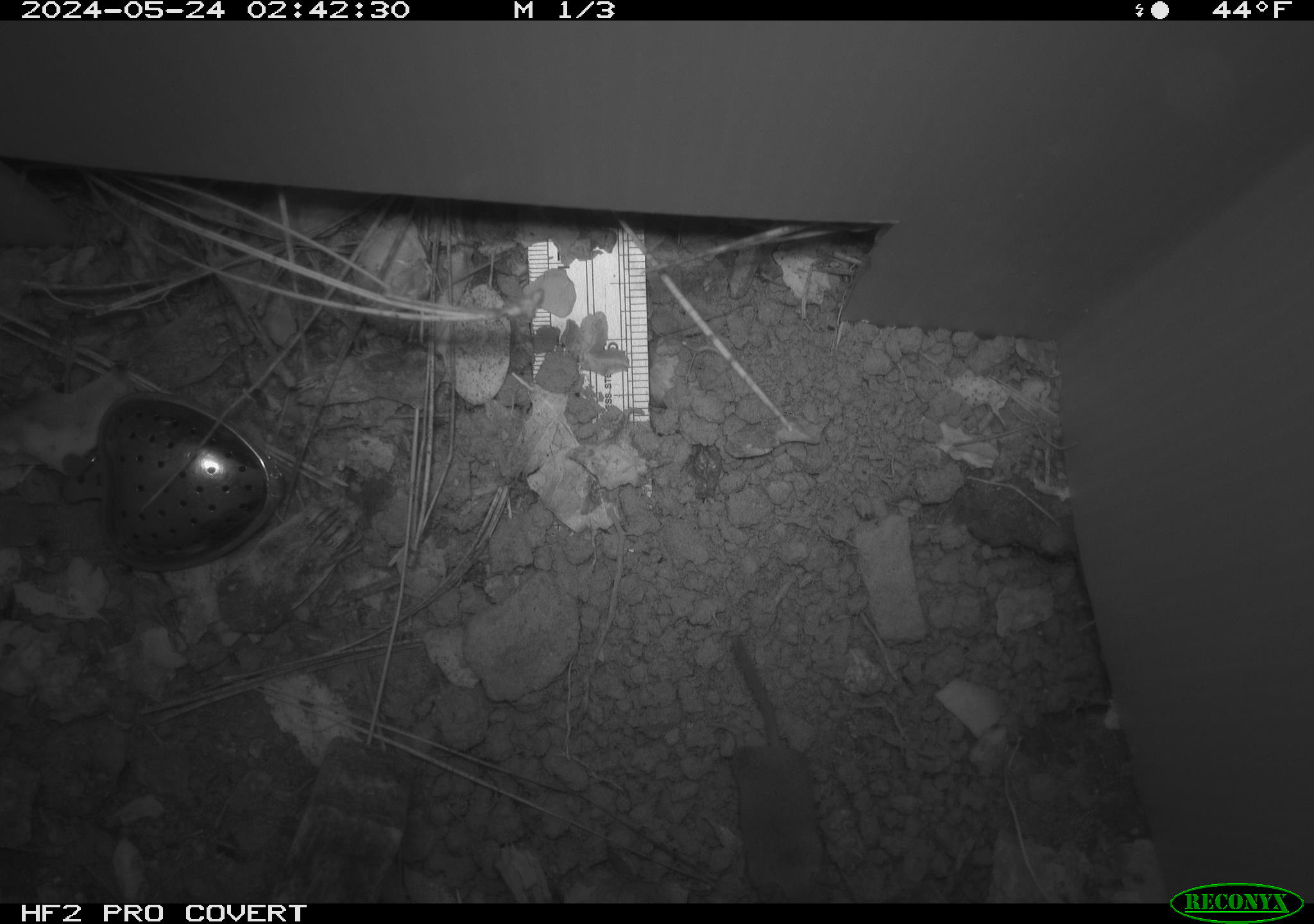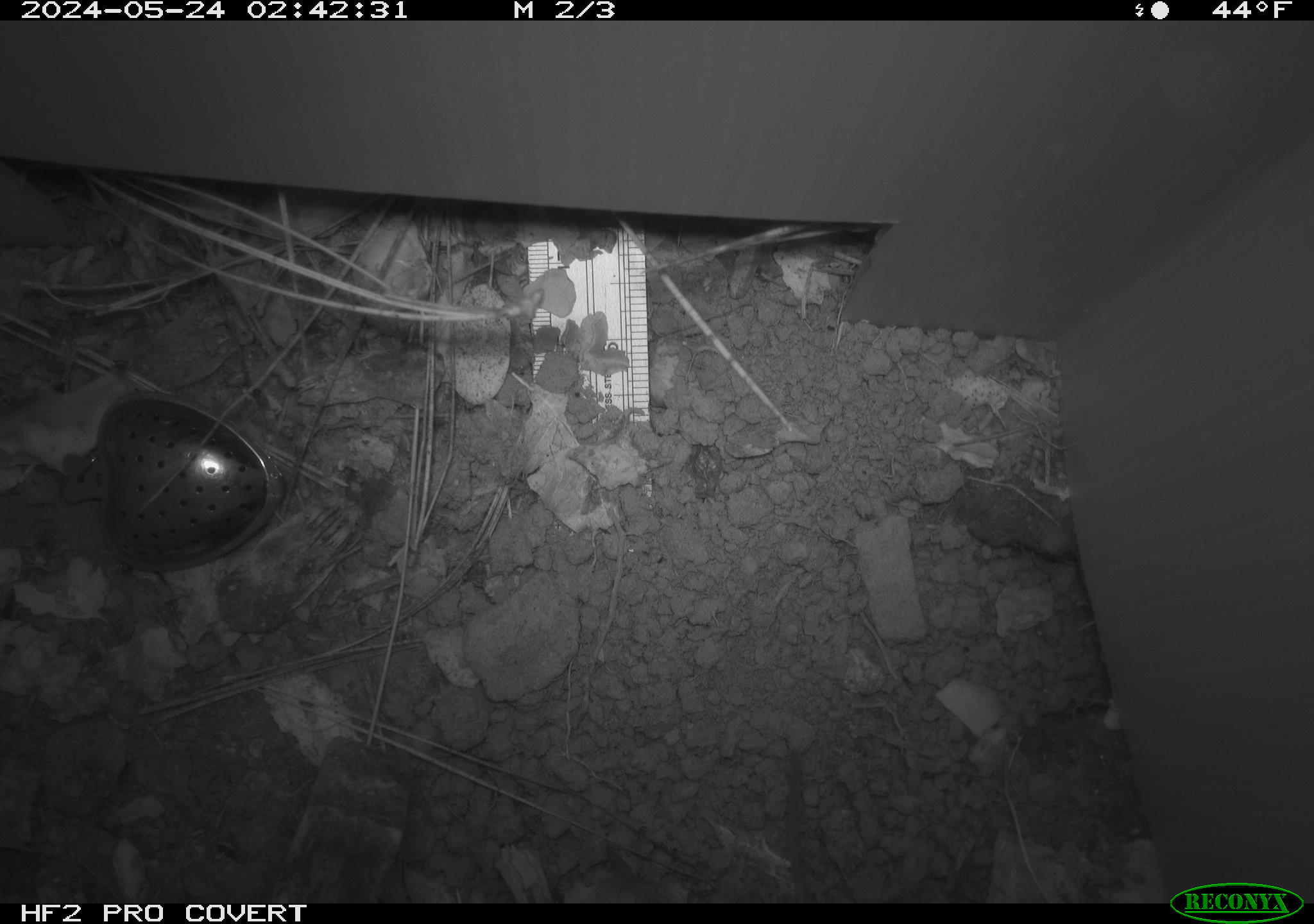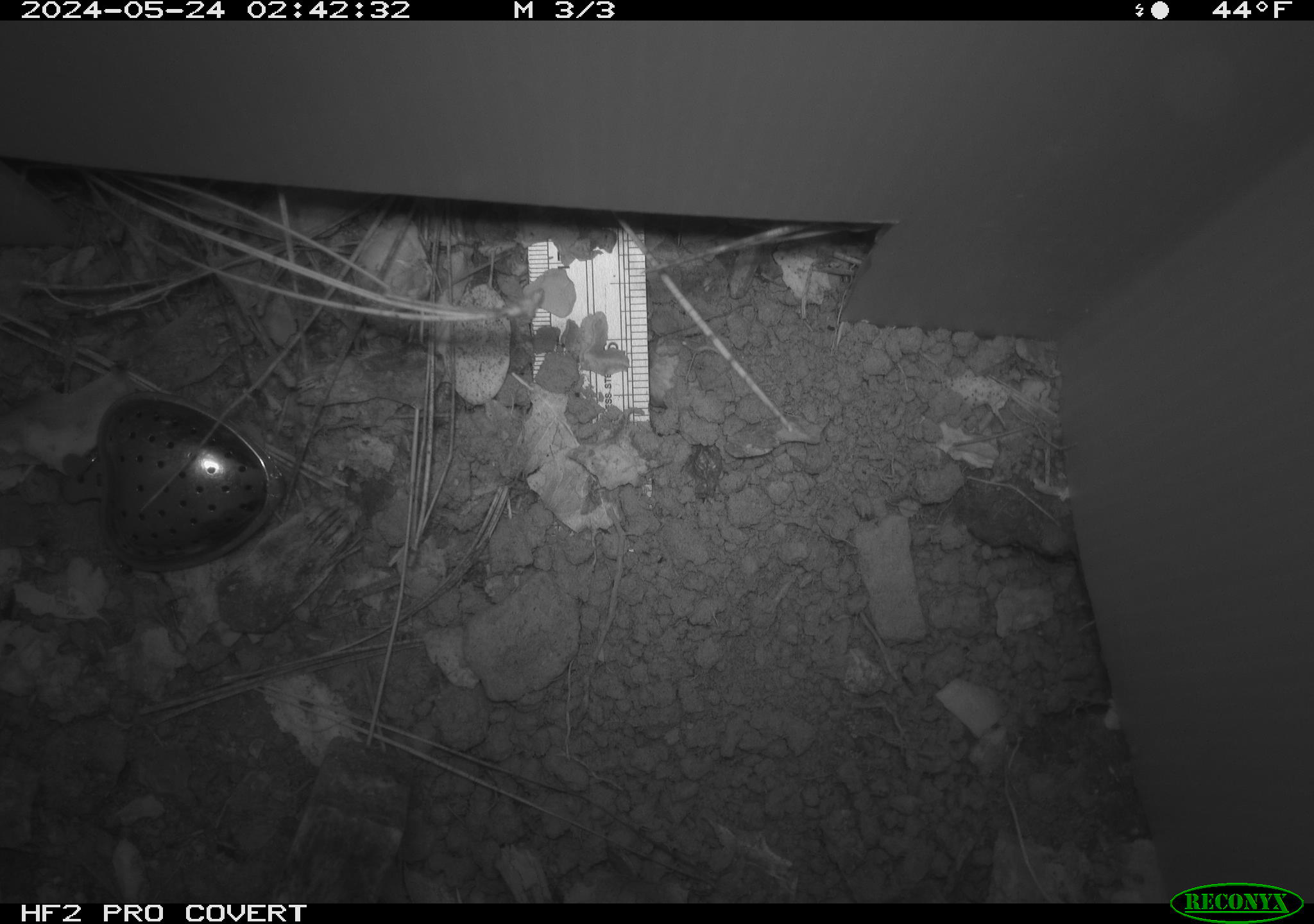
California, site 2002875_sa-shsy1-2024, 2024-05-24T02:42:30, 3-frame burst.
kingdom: Animalia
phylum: Chordata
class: Mammalia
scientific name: Mammalia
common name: mammal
Mammal (Mammalia).